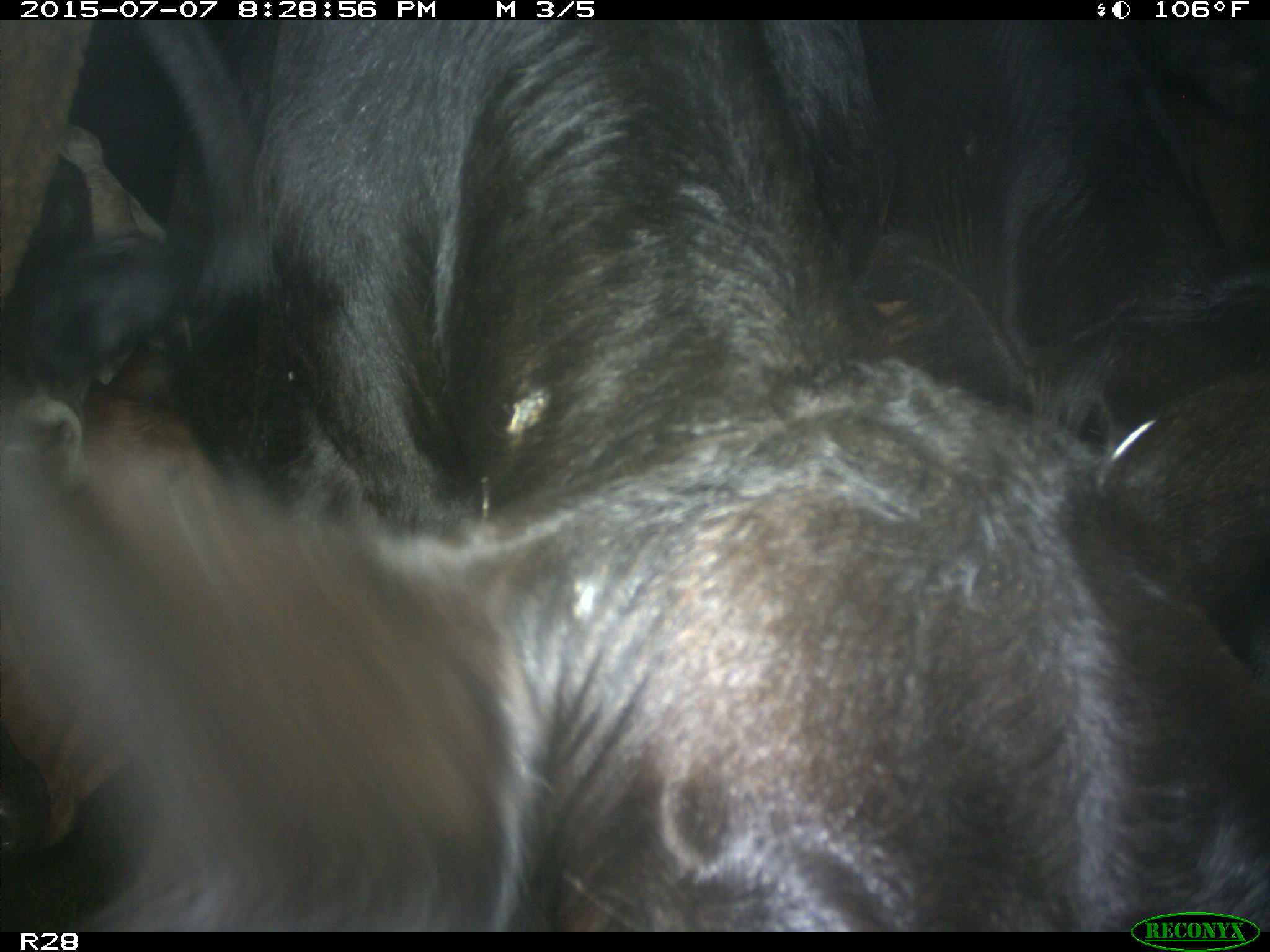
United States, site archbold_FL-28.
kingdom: Animalia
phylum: Chordata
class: Mammalia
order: Artiodactyla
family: Bovidae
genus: Bos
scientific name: Bos taurus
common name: domestic cow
Bos taurus (domestic cow).